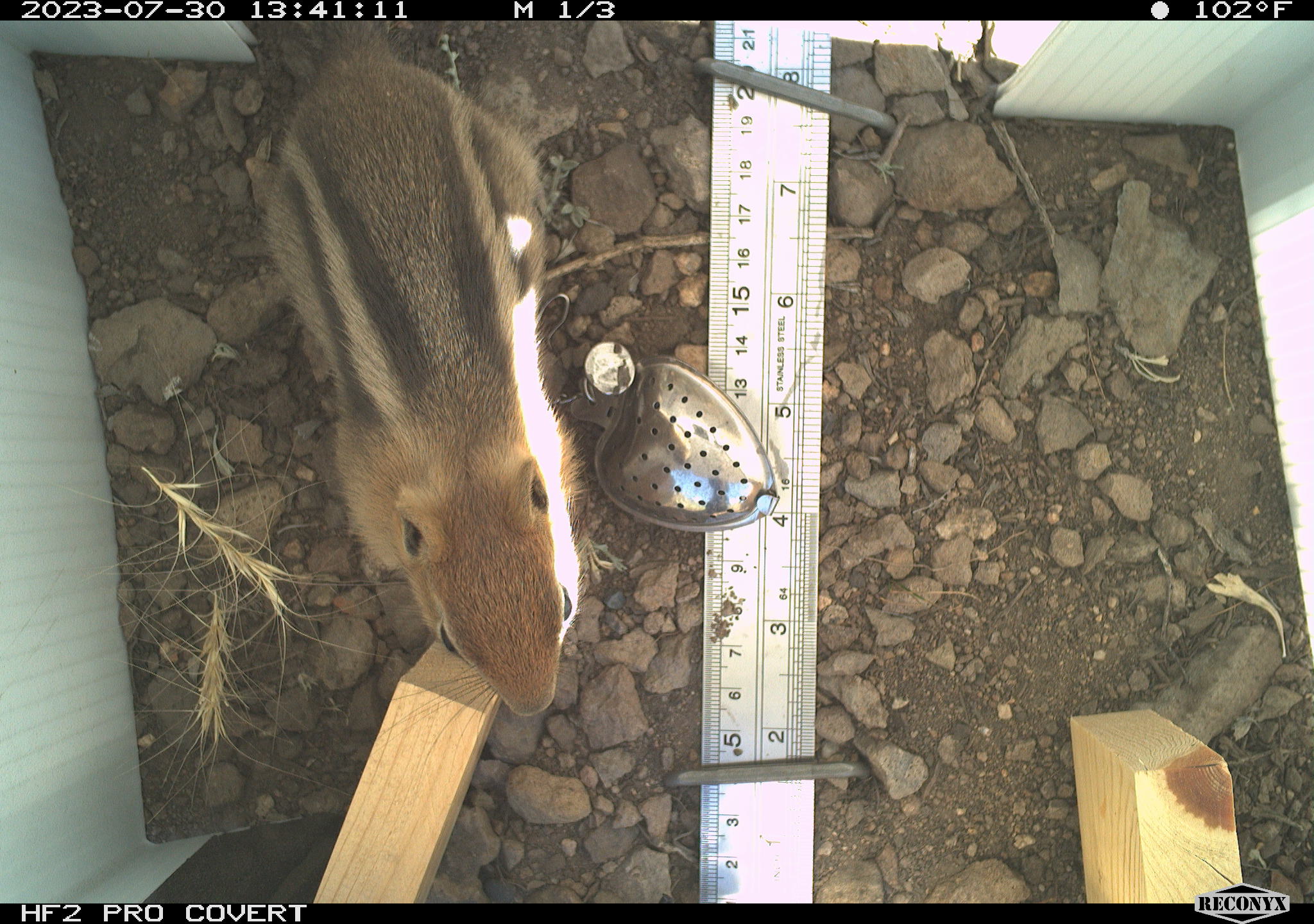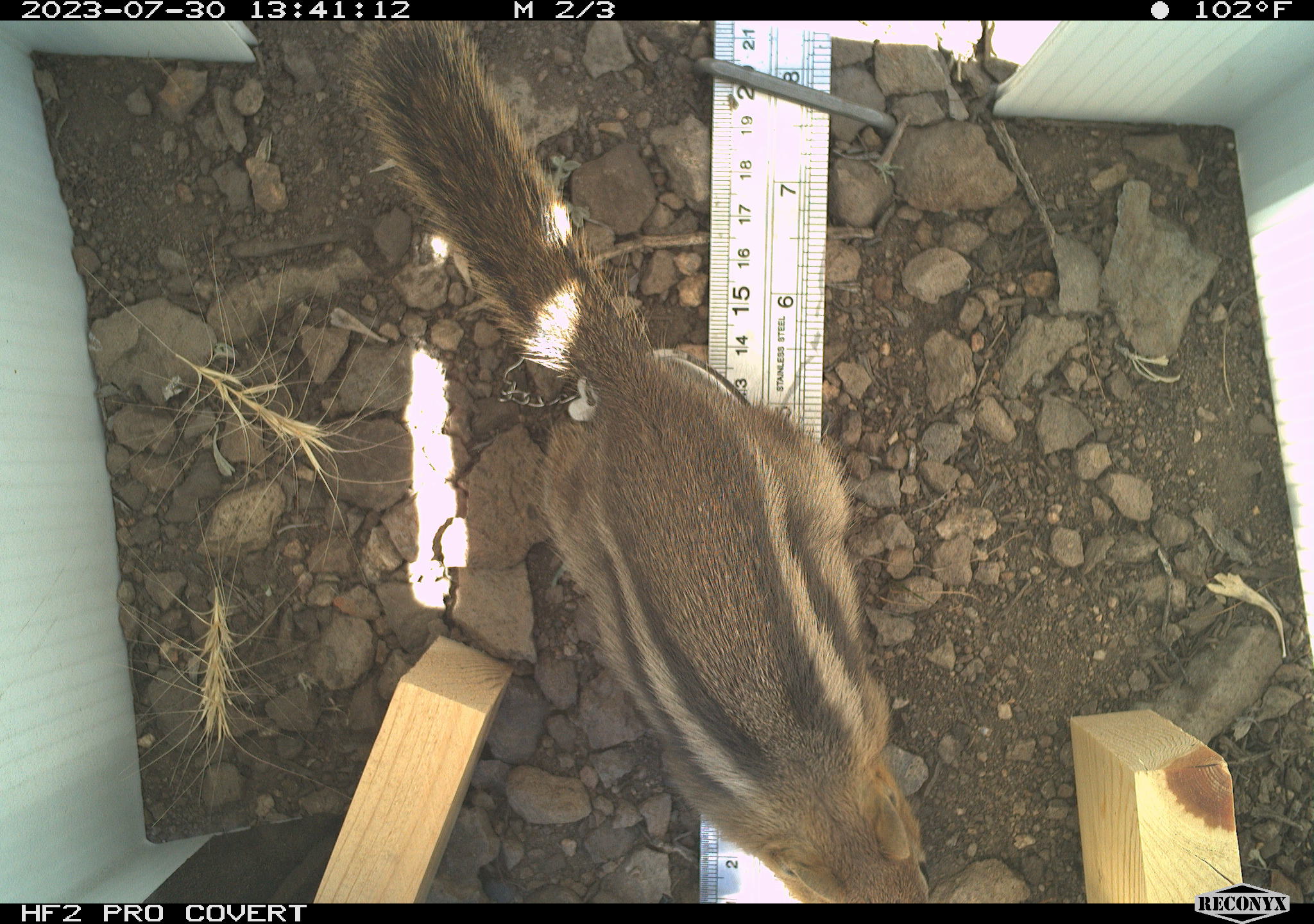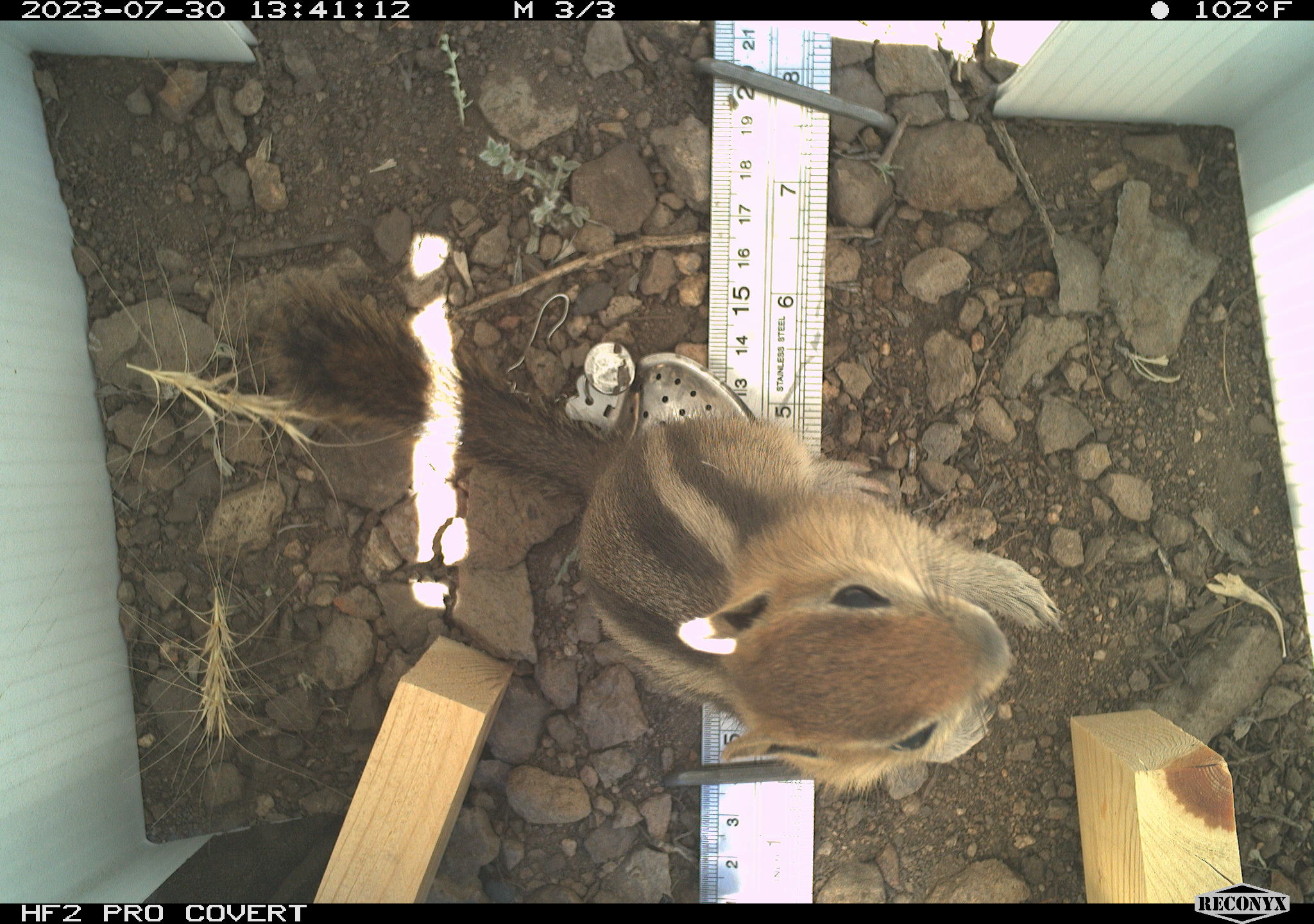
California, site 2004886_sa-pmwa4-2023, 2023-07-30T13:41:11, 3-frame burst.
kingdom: Animalia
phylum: Chordata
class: Mammalia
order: Rodentia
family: Sciuridae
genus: Callospermophilus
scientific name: Callospermophilus lateralis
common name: golden mantled ground squirrel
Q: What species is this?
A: Golden mantled ground squirrel (Callospermophilus lateralis).